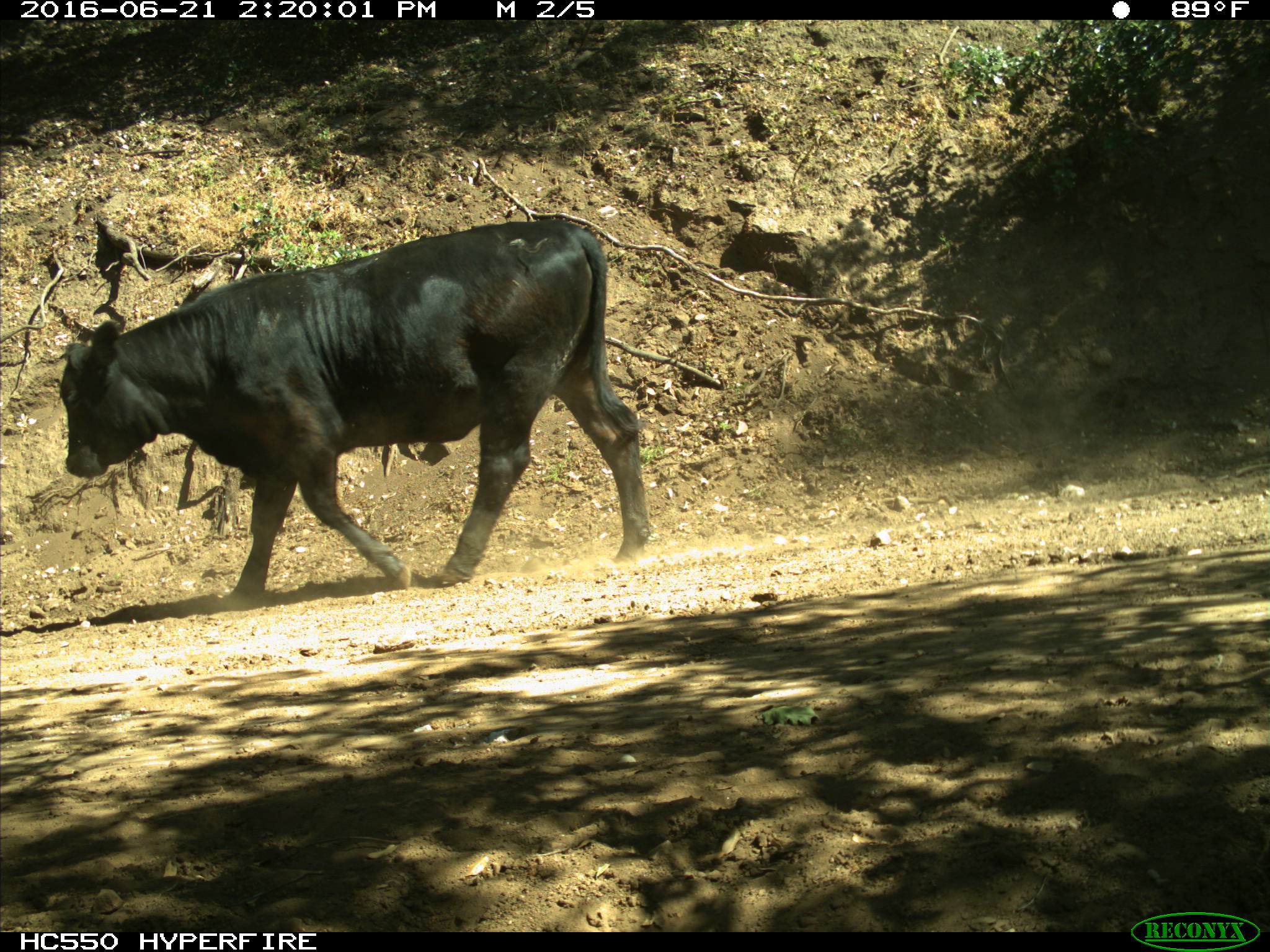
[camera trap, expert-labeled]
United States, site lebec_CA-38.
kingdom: Animalia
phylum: Chordata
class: Mammalia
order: Artiodactyla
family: Bovidae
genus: Bos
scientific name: Bos taurus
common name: domestic cow